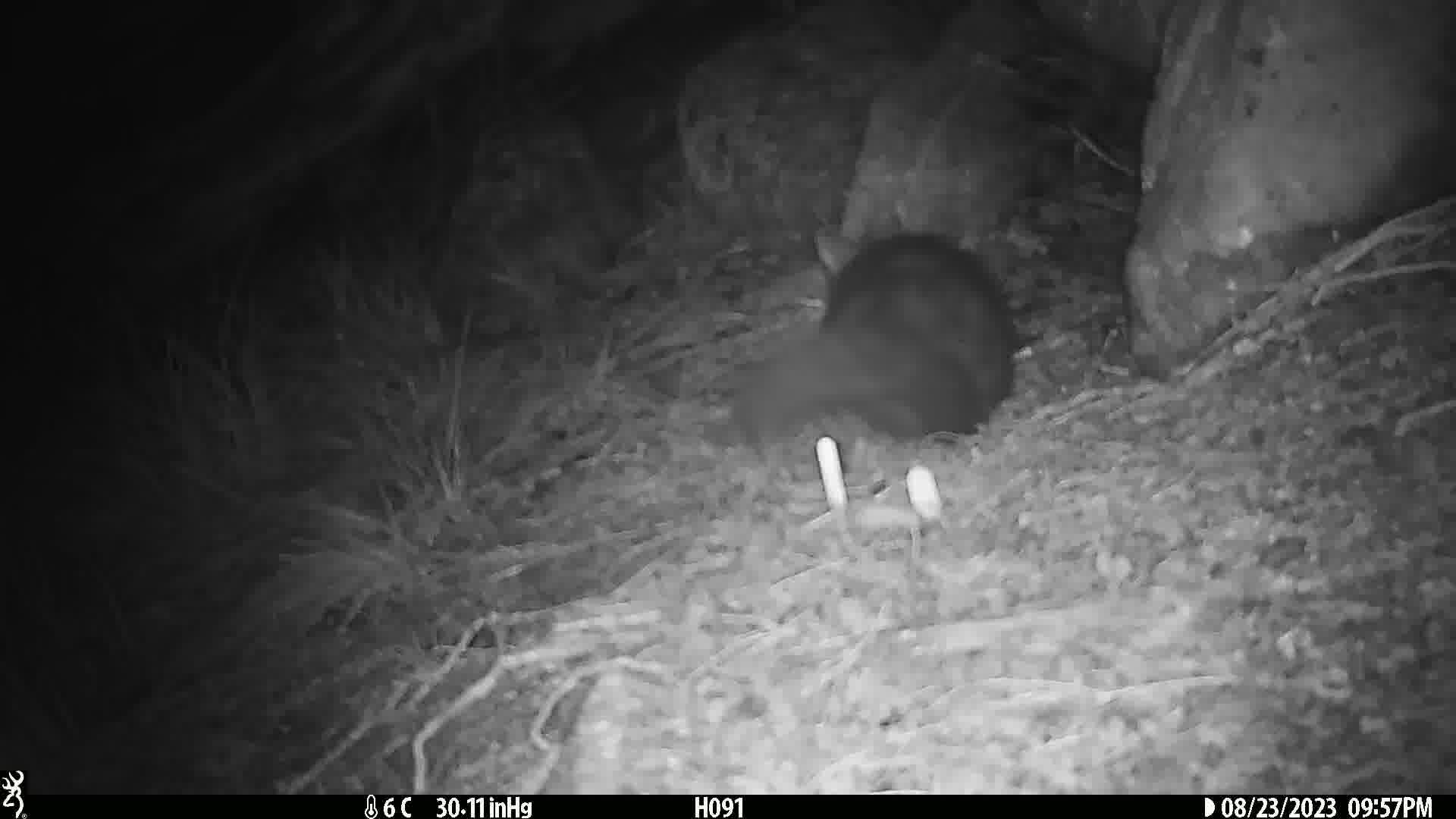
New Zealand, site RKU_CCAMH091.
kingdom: Animalia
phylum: Chordata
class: Mammalia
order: Diprotodontia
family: Phalangeridae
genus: Trichosurus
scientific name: Trichosurus vulpecula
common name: common brushtail possum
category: possum